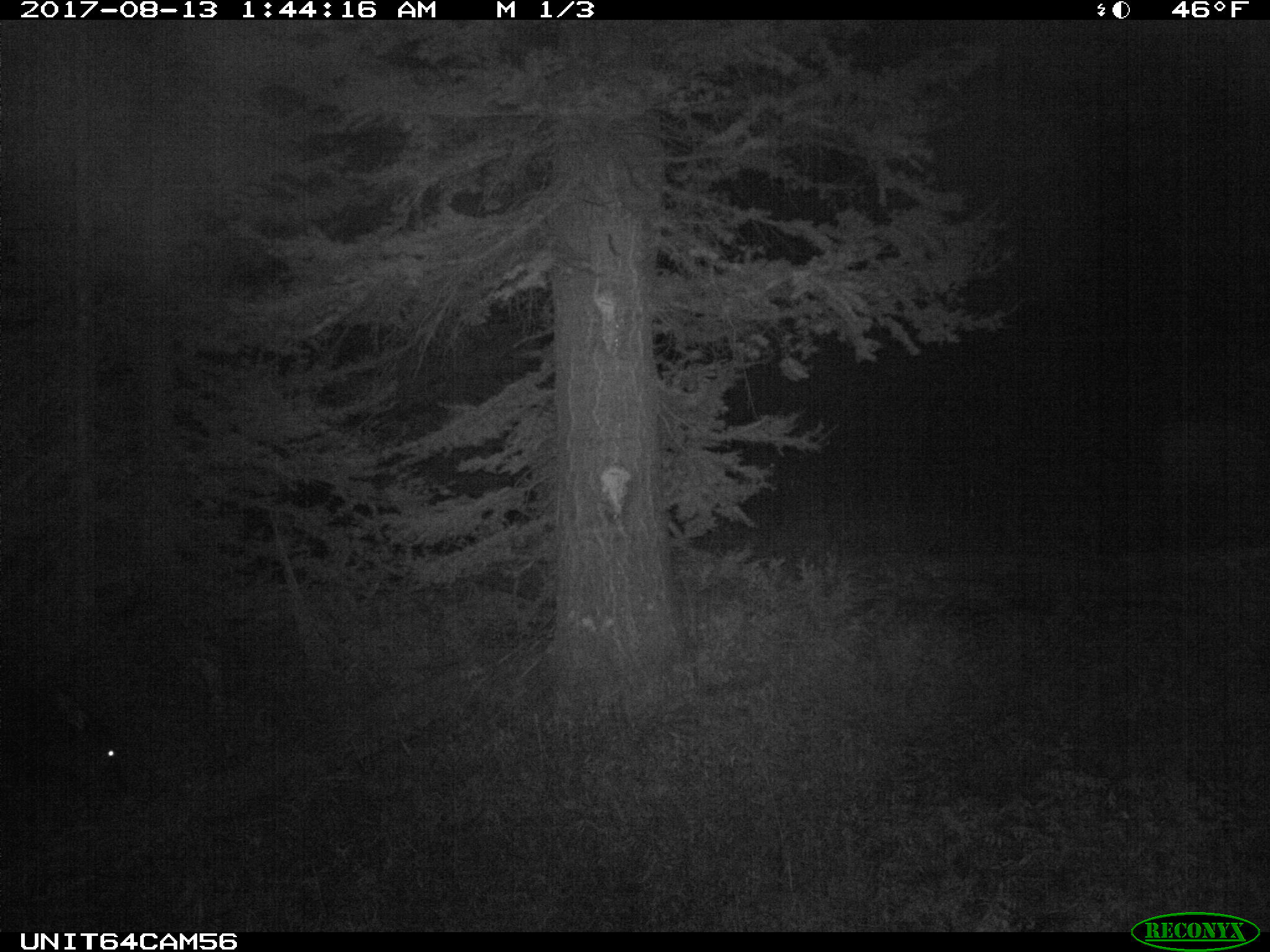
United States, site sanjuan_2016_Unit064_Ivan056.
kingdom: Animalia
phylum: Chordata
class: Mammalia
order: Artiodactyla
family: Cervidae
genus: Cervus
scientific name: Cervus elaphus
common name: red deer